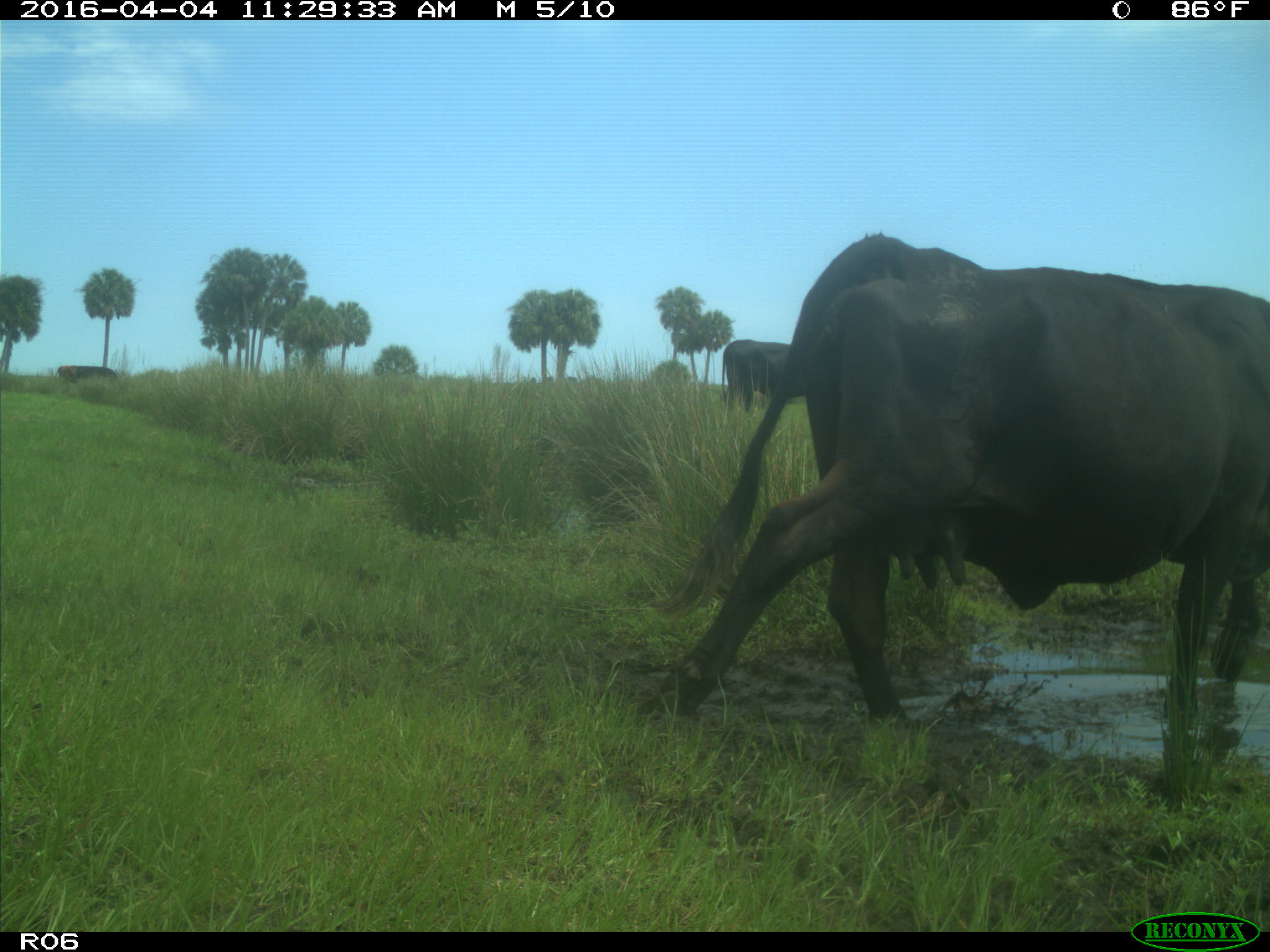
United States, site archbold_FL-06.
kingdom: Animalia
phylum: Chordata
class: Mammalia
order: Artiodactyla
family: Bovidae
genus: Bos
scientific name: Bos taurus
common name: domestic cow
Bos taurus (domestic cow).